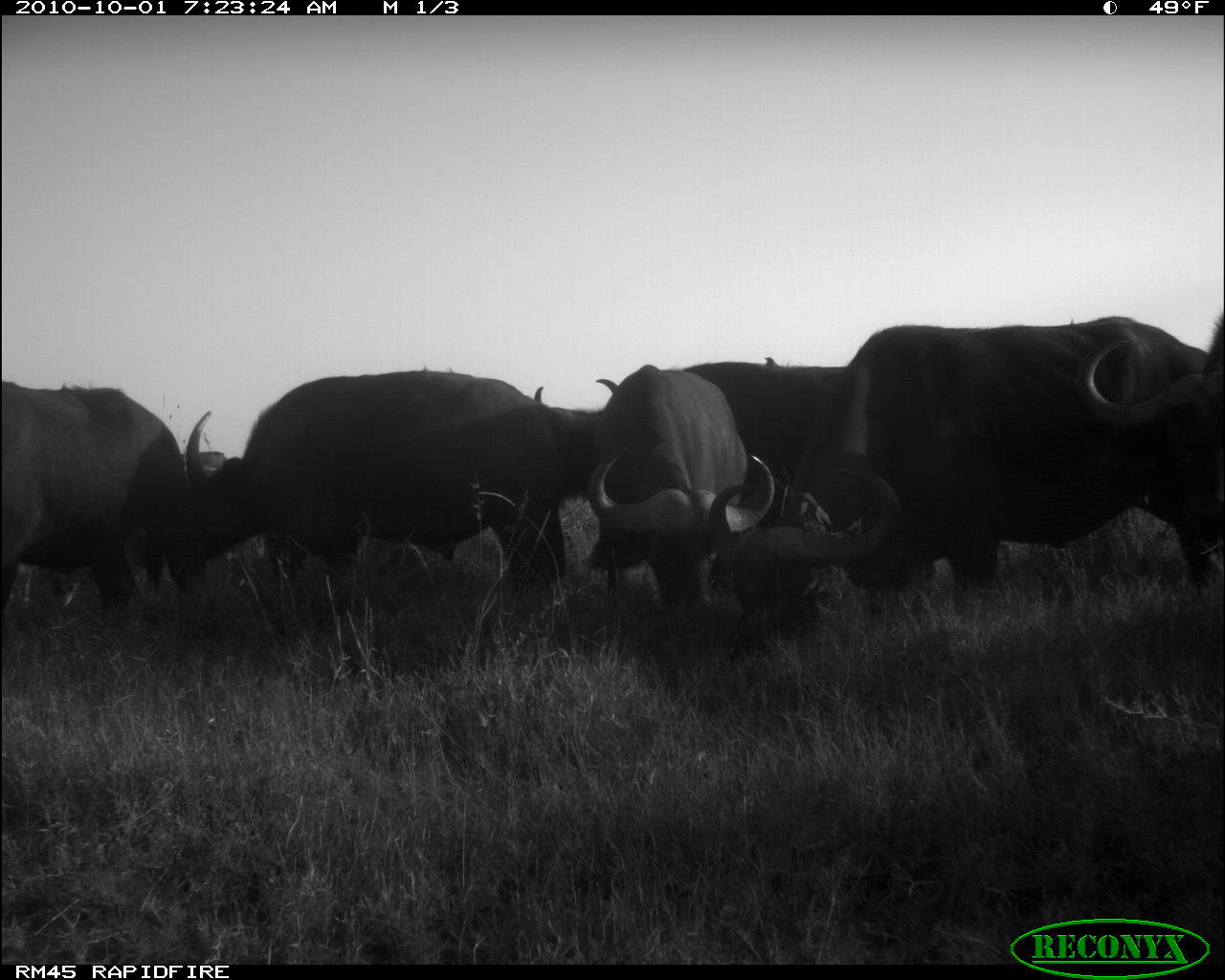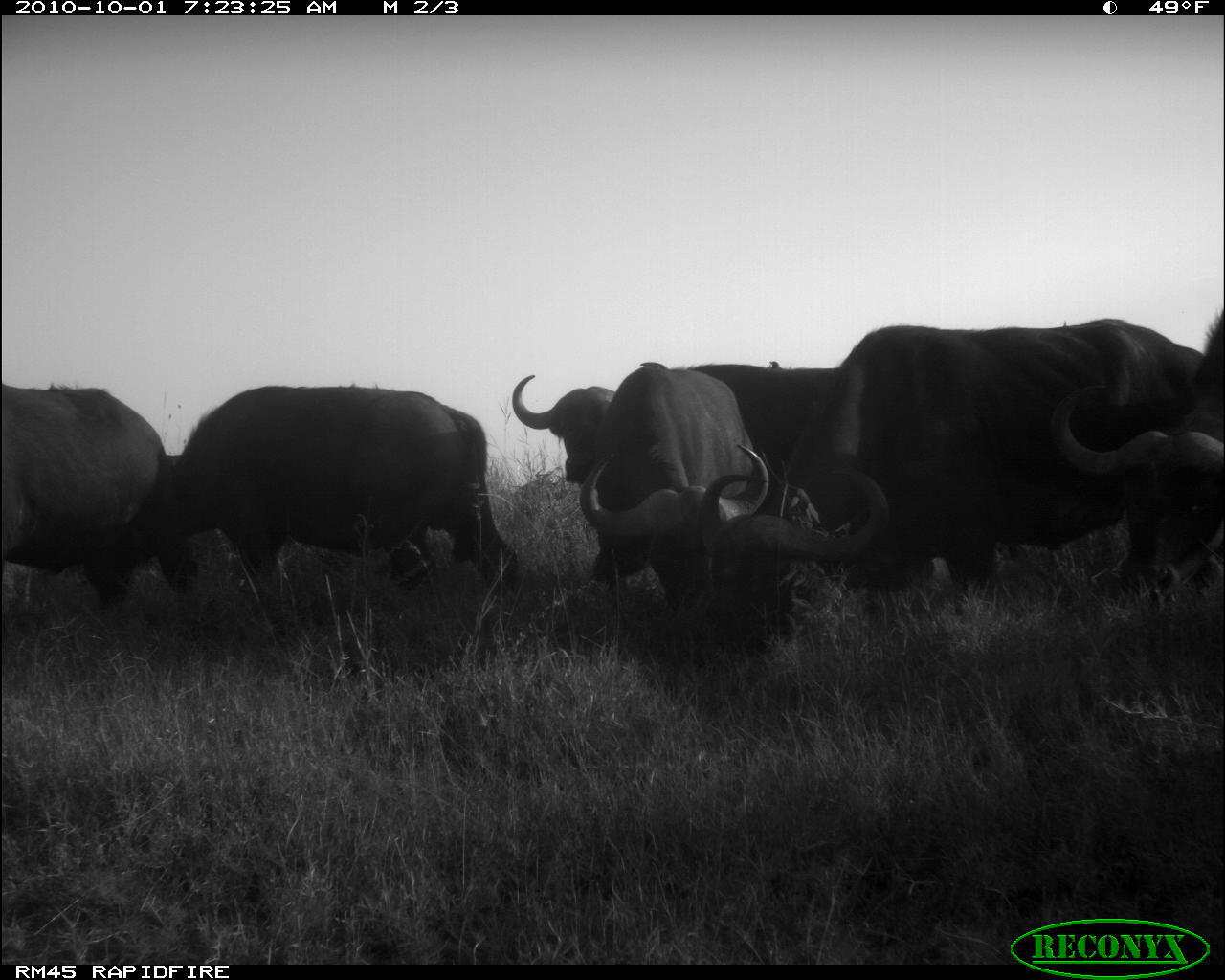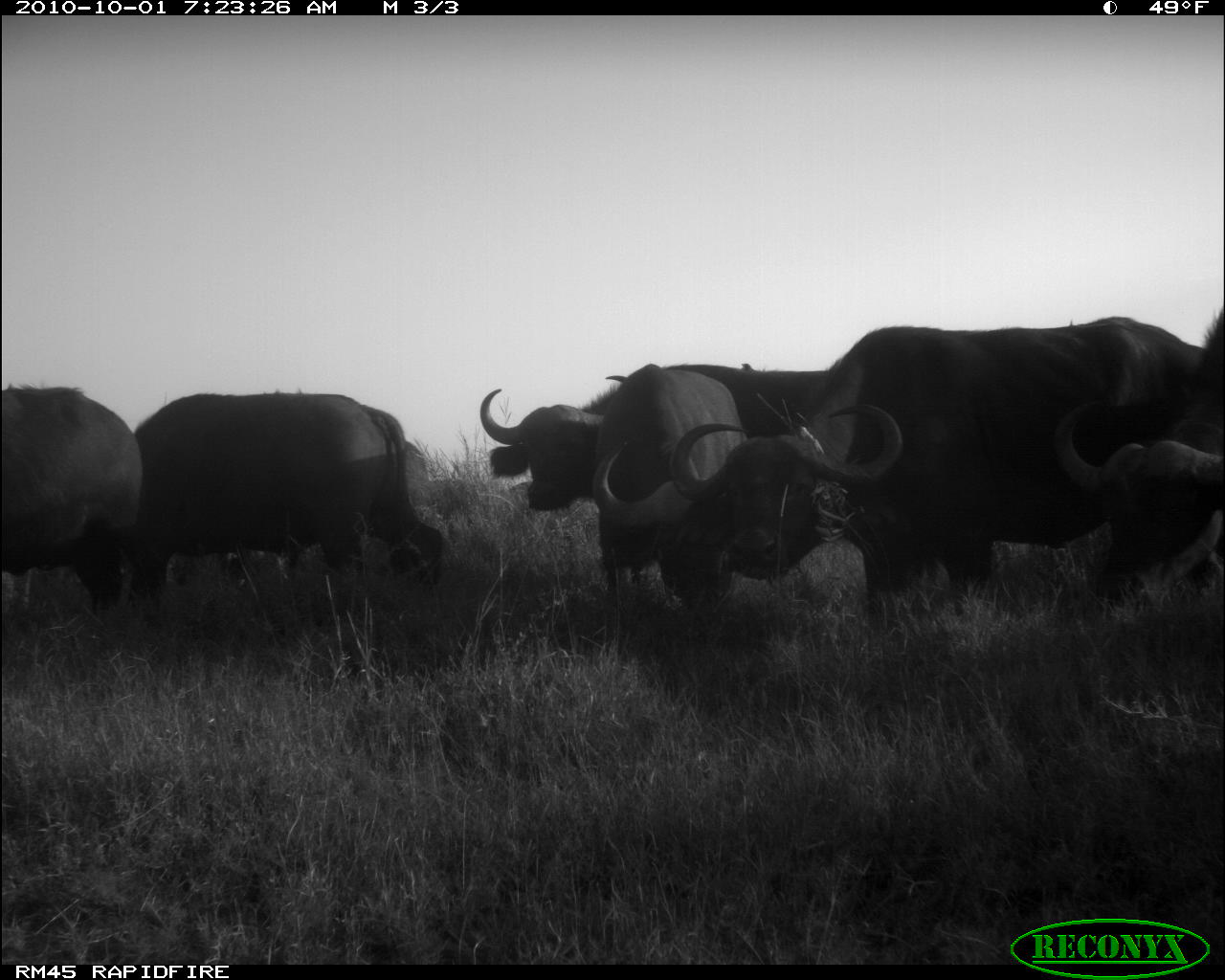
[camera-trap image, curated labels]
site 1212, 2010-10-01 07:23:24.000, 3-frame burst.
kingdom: Animalia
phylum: Chordata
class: Mammalia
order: Artiodactyla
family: Bovidae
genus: Syncerus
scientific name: Syncerus caffer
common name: african buffalo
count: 6